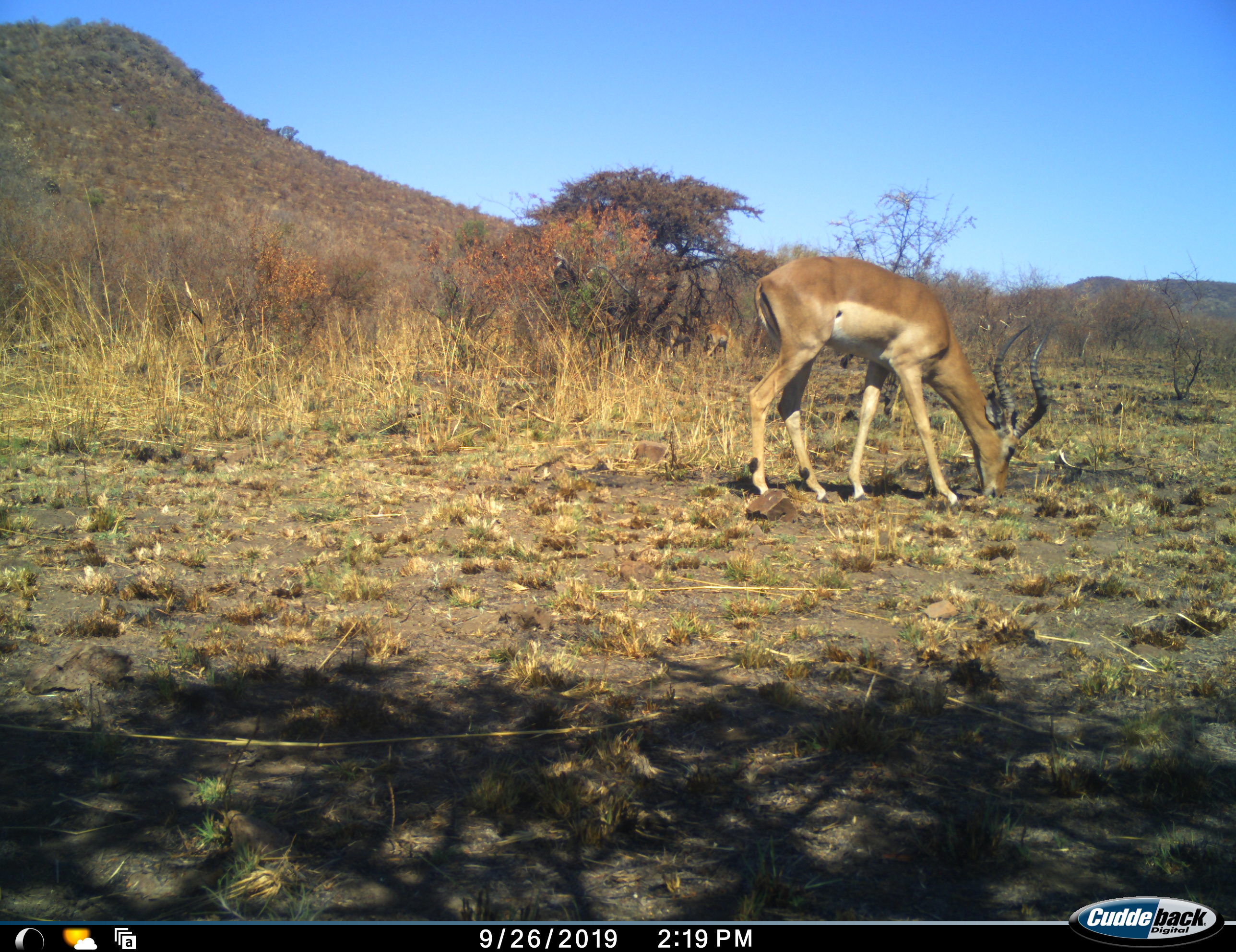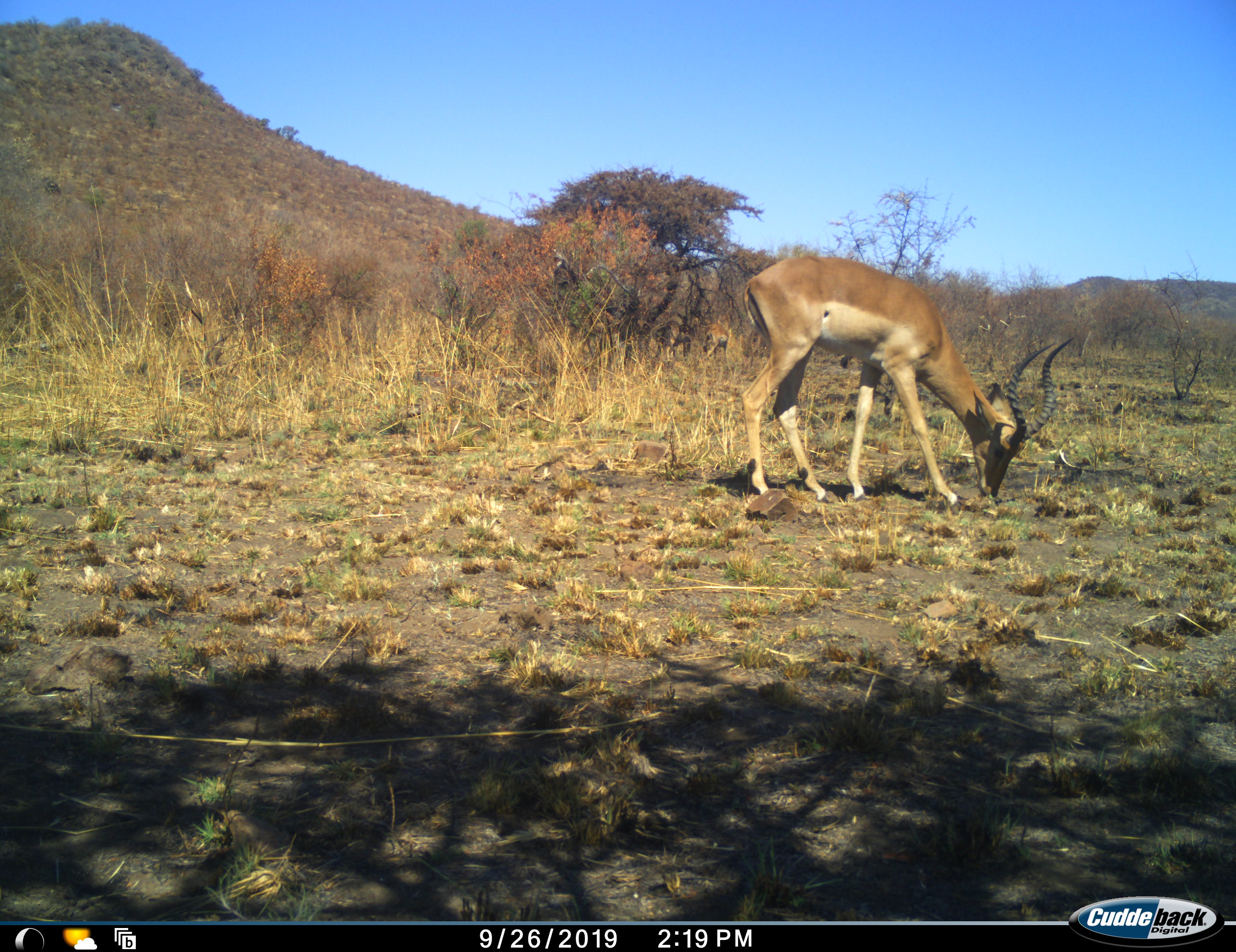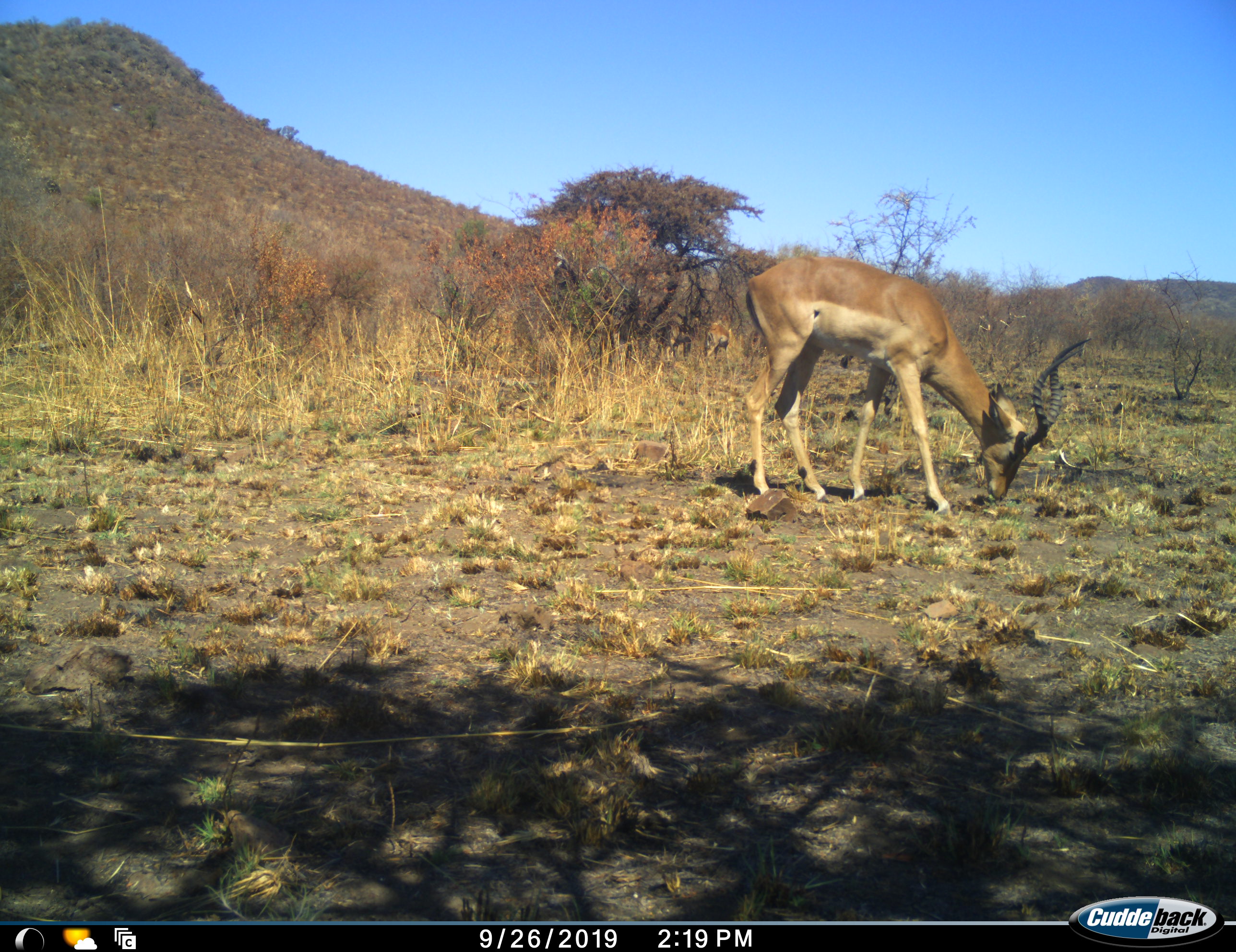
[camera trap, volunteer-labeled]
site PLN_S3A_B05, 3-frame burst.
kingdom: Animalia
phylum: Chordata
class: Mammalia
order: Artiodactyla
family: Bovidae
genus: Aepyceros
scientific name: Aepyceros melampus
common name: impala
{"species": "impala (Aepyceros melampus)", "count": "1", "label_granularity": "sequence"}